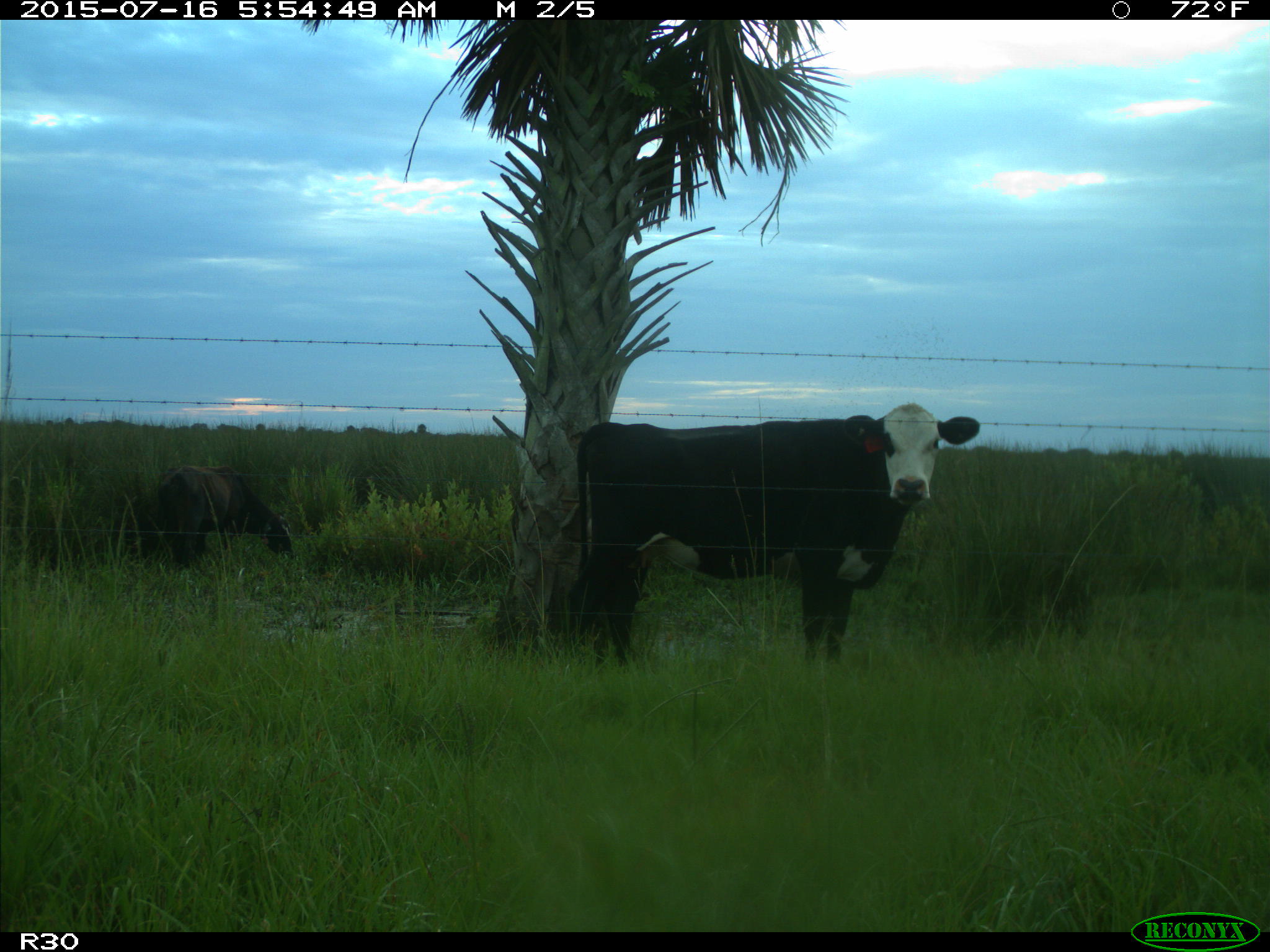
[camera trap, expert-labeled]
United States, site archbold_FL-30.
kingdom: Animalia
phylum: Chordata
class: Mammalia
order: Artiodactyla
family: Bovidae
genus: Bos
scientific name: Bos taurus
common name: domestic cow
Bos taurus (domestic cow).